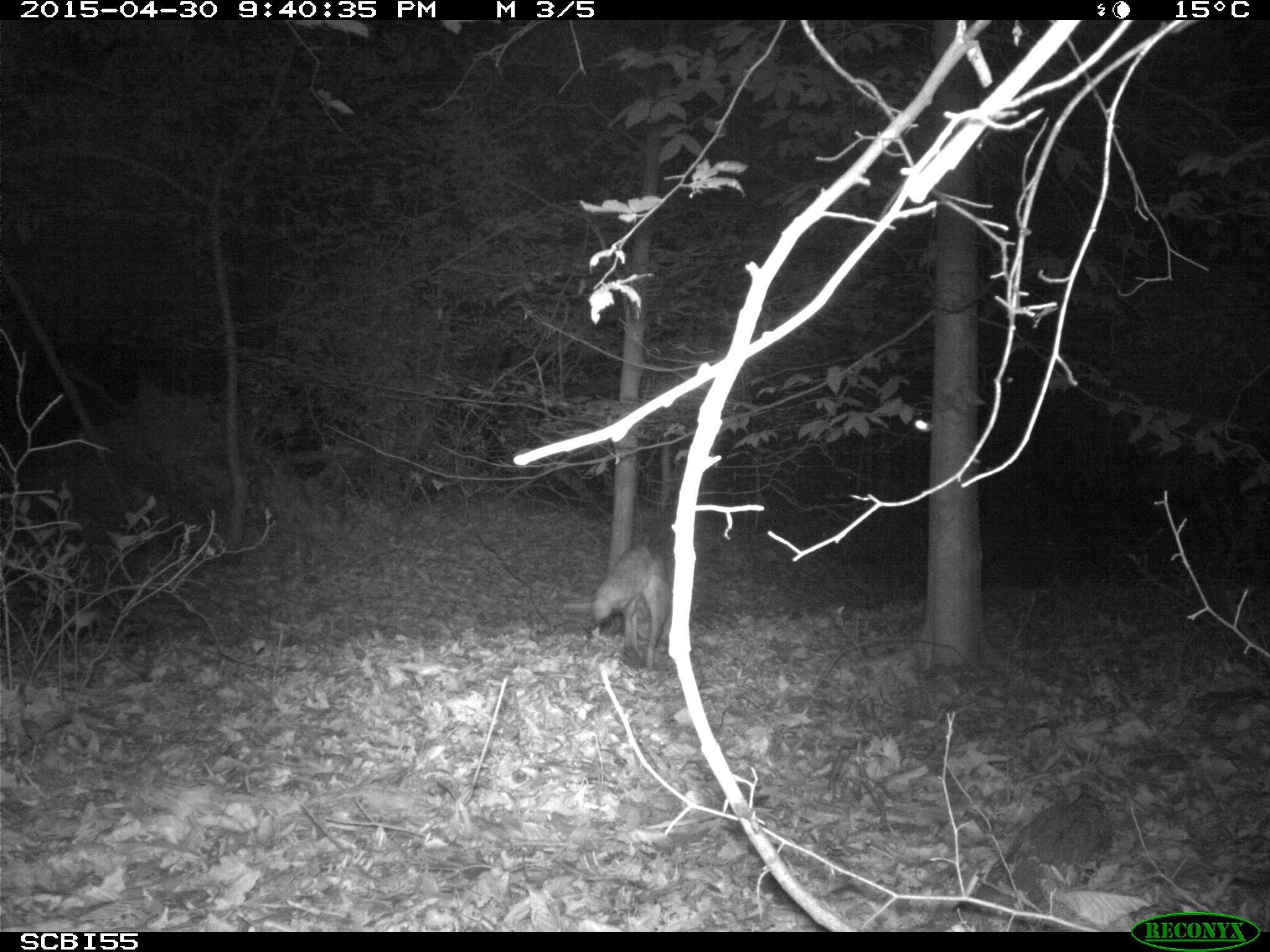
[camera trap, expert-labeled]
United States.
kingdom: Animalia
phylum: Chordata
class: Mammalia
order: Carnivora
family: Canidae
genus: Vulpes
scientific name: Vulpes vulpes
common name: red fox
Red Fox (Vulpes vulpes).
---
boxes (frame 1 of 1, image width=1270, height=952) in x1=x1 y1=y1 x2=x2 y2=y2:
Red Fox: x1=579 y1=524 x2=673 y2=679